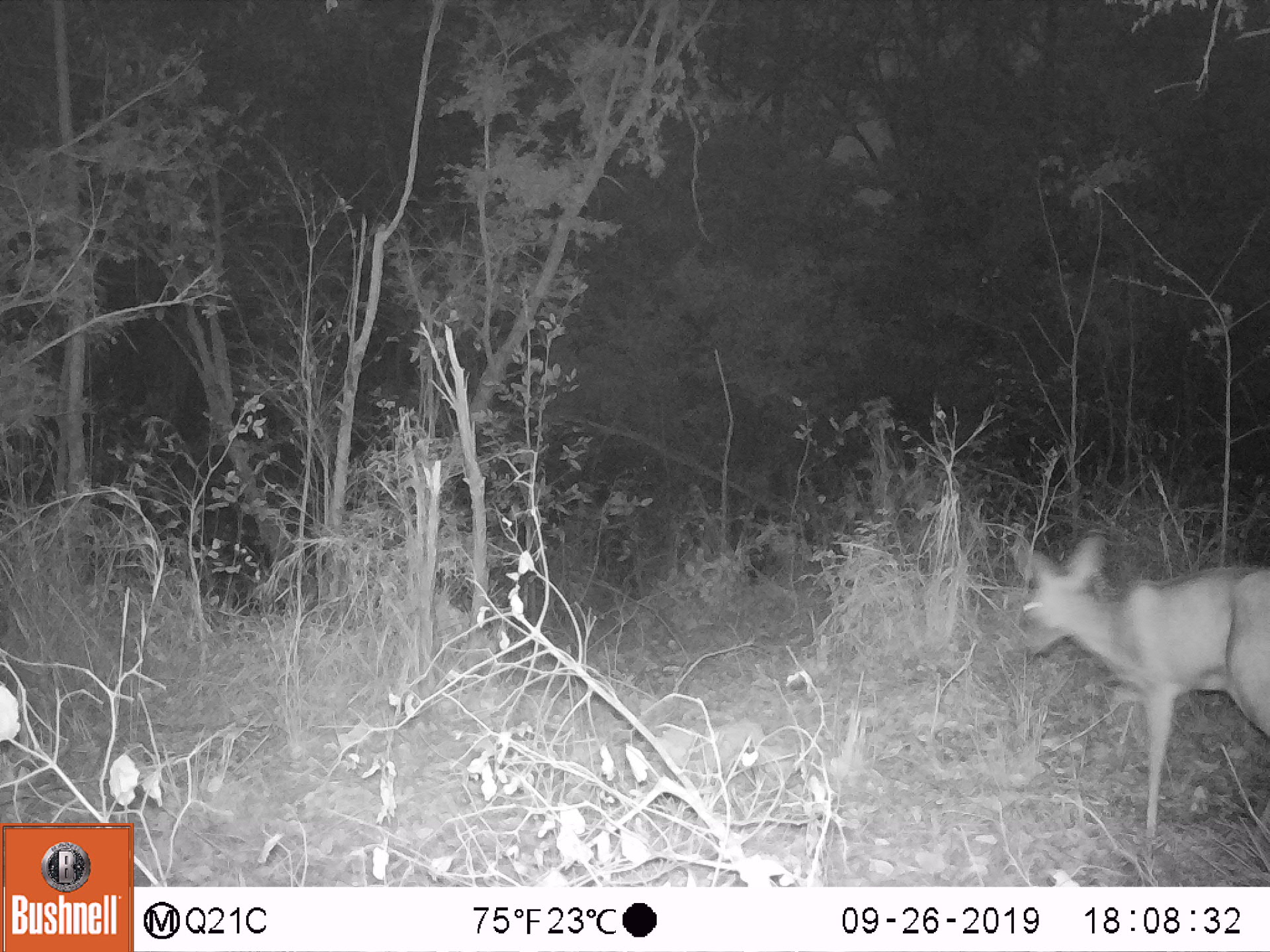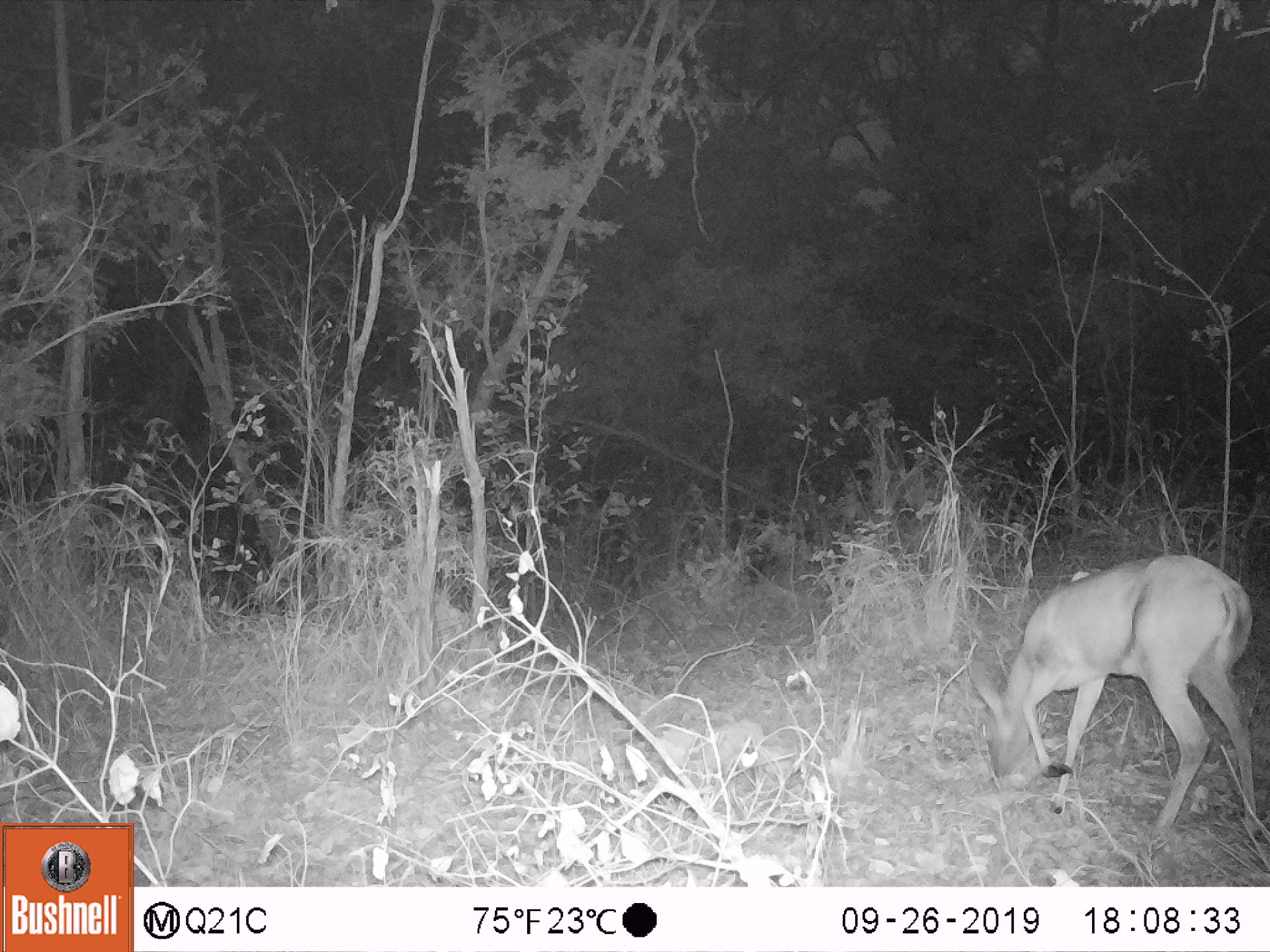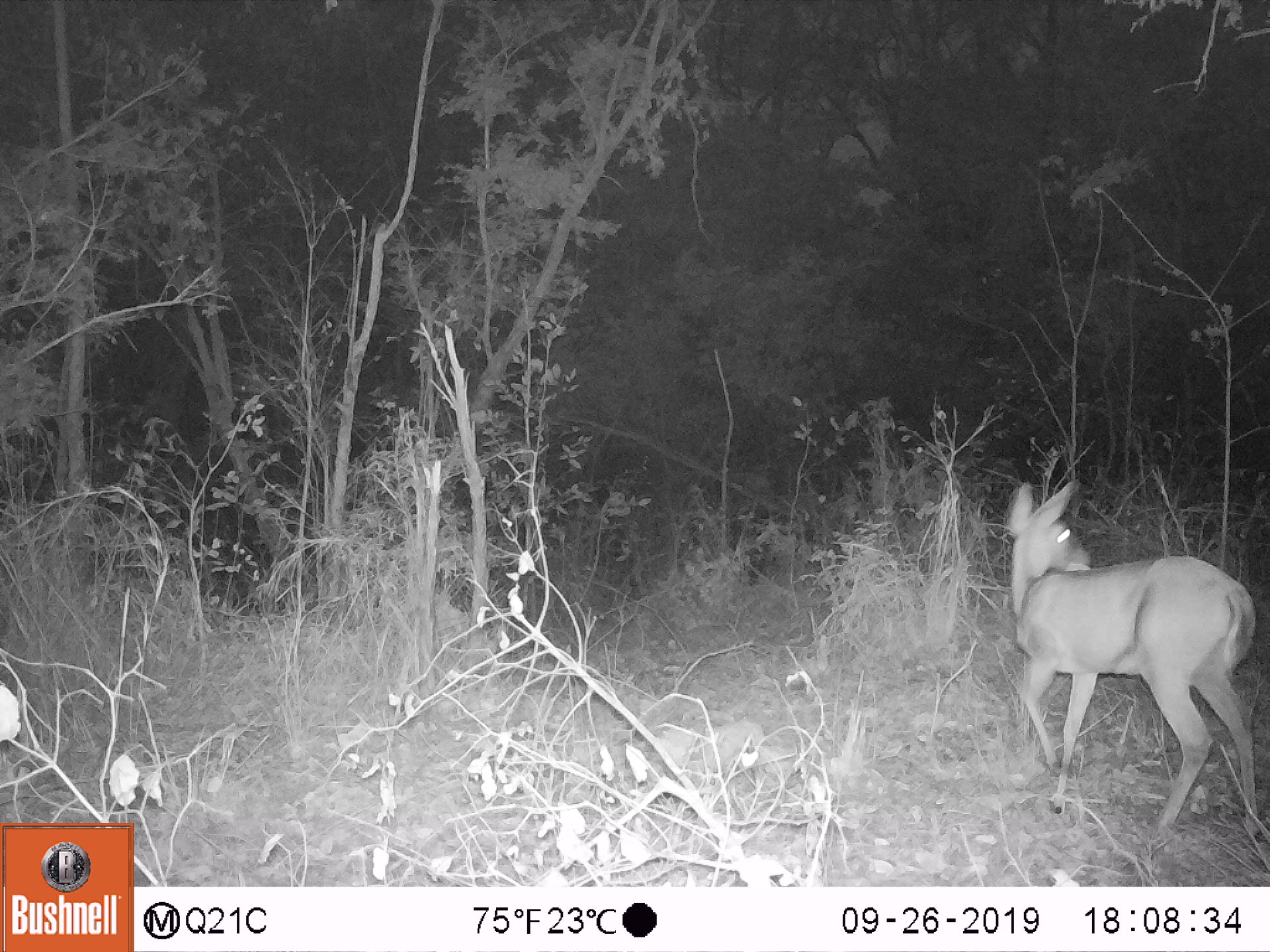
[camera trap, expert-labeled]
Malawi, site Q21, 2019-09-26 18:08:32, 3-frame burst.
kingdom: Animalia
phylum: Chordata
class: Mammalia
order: Artiodactyla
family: Bovidae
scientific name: Antilopinae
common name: small antelope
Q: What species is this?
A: Small antelope (Antilopinae).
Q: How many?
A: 1.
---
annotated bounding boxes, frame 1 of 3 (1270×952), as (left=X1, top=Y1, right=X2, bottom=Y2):
small antelope: (left=990, top=497, right=1269, bottom=873)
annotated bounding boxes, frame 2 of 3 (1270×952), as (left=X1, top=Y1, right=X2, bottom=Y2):
small antelope: (left=955, top=538, right=1269, bottom=858)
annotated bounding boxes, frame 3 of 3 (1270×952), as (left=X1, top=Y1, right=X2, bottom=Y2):
small antelope: (left=979, top=461, right=1266, bottom=849)